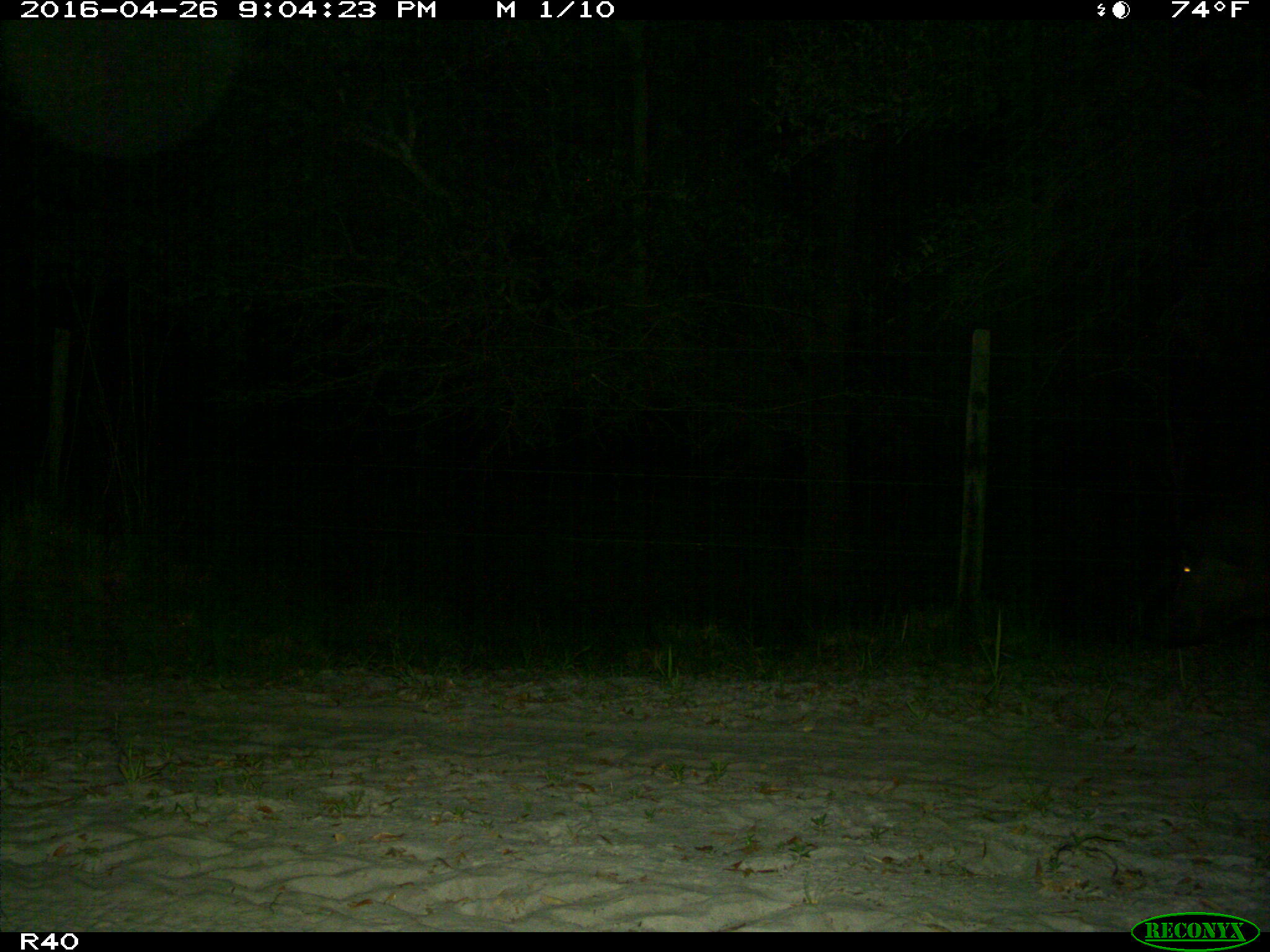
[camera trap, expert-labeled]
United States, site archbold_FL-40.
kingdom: Animalia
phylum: Chordata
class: Mammalia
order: Artiodactyla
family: Suidae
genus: Sus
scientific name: Sus scrofa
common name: wild boar